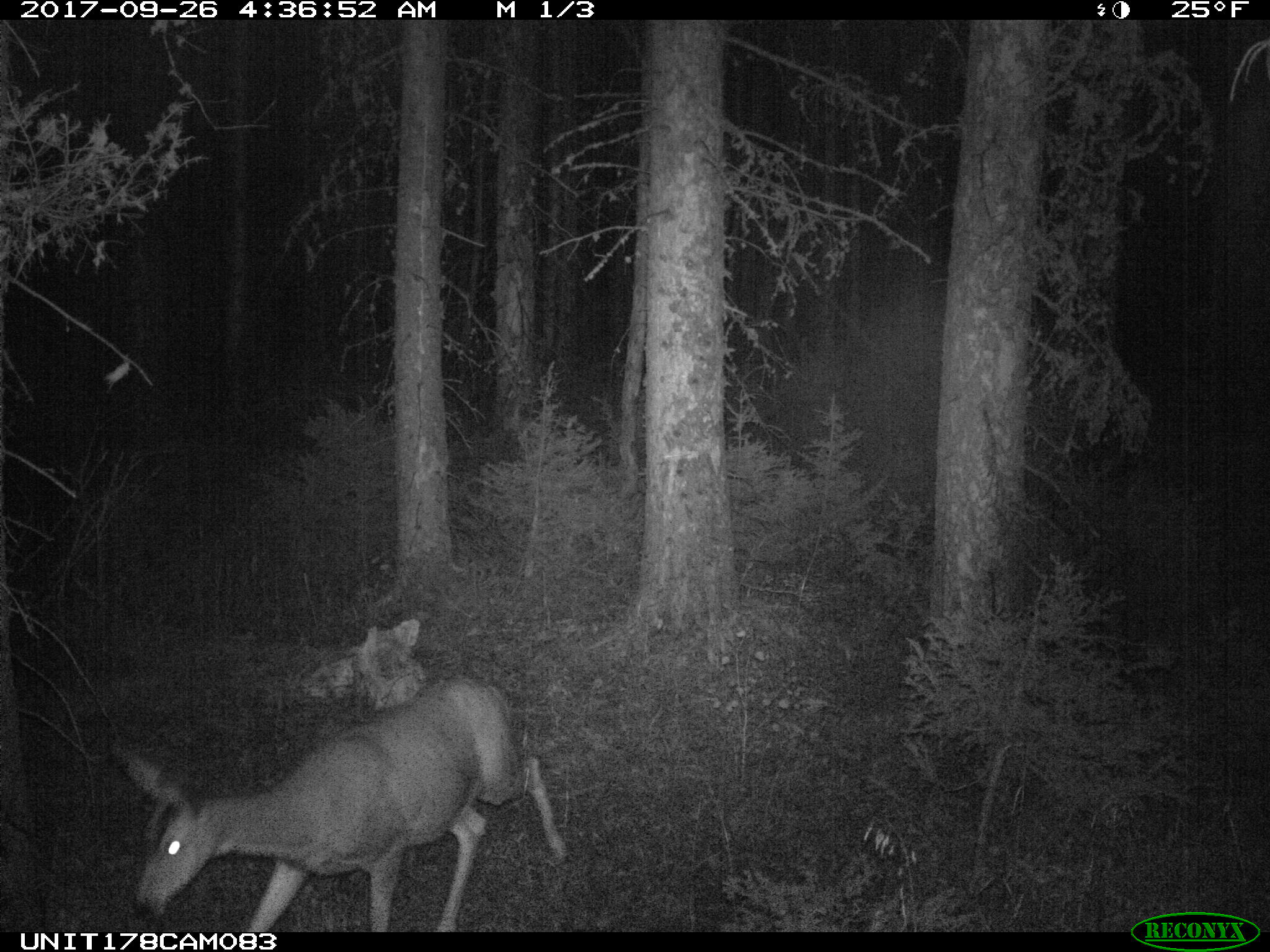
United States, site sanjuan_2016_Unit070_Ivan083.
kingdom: Animalia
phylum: Chordata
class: Mammalia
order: Artiodactyla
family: Cervidae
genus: Odocoileus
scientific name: Odocoileus hemionus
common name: mule deer